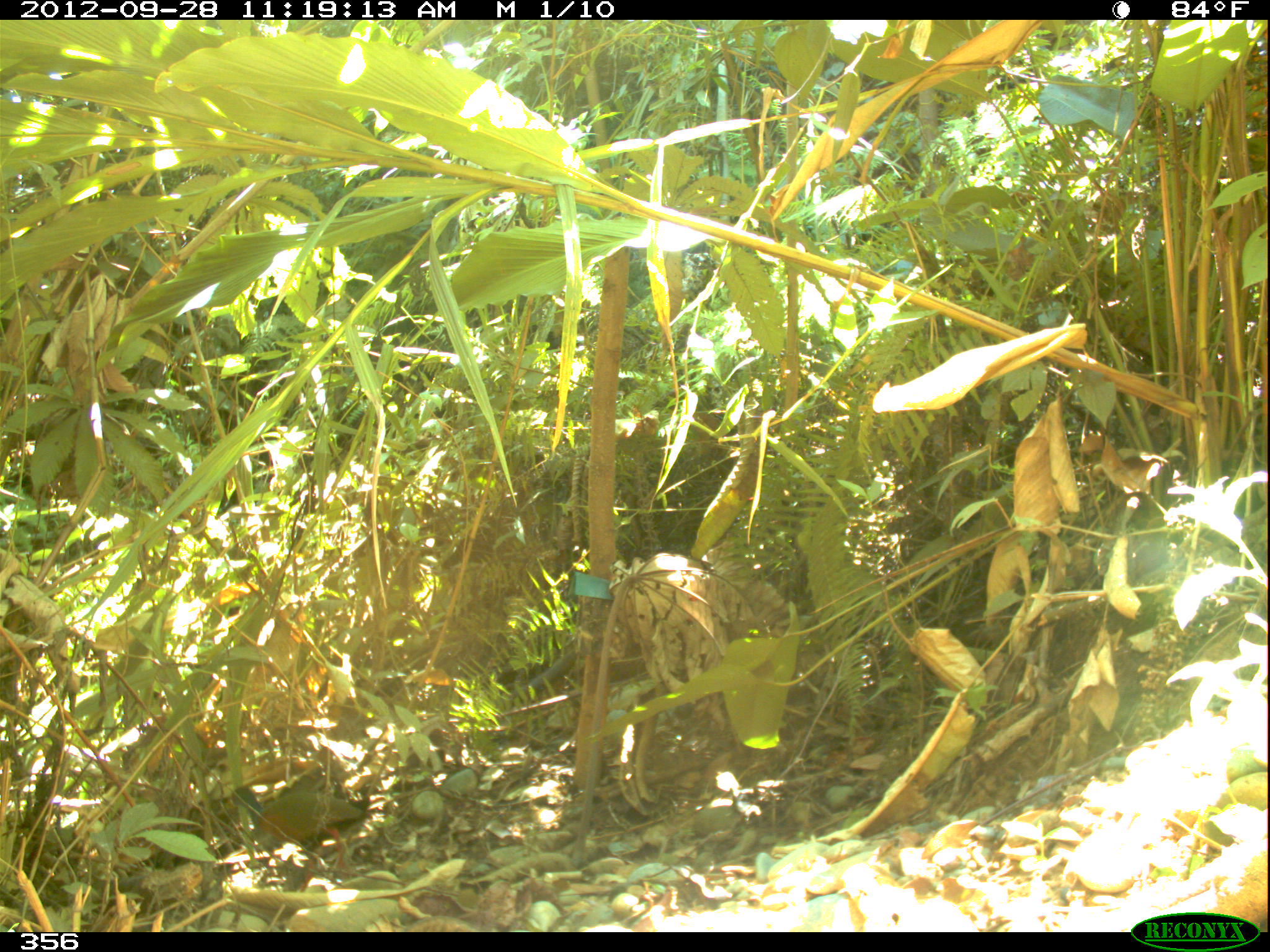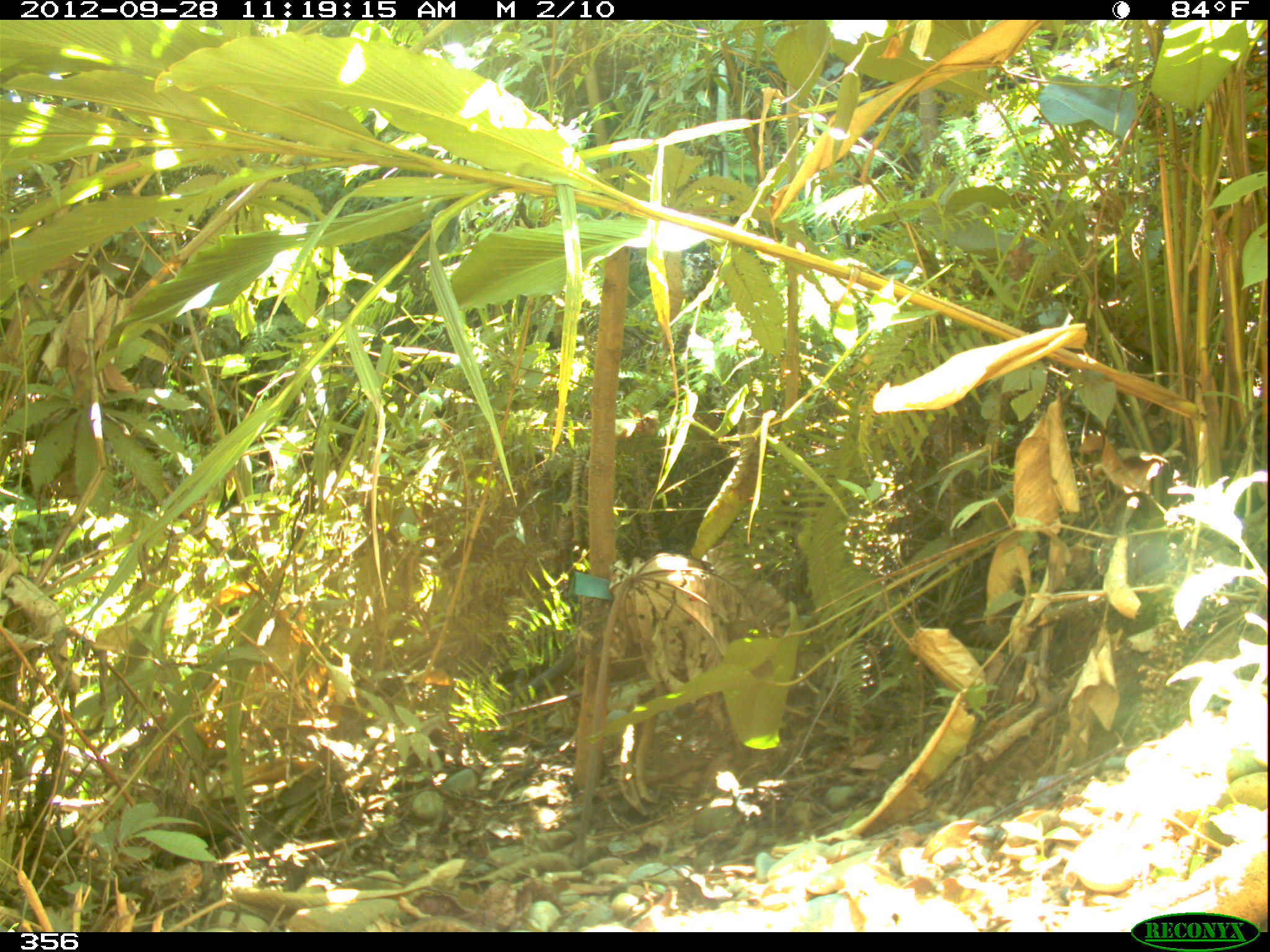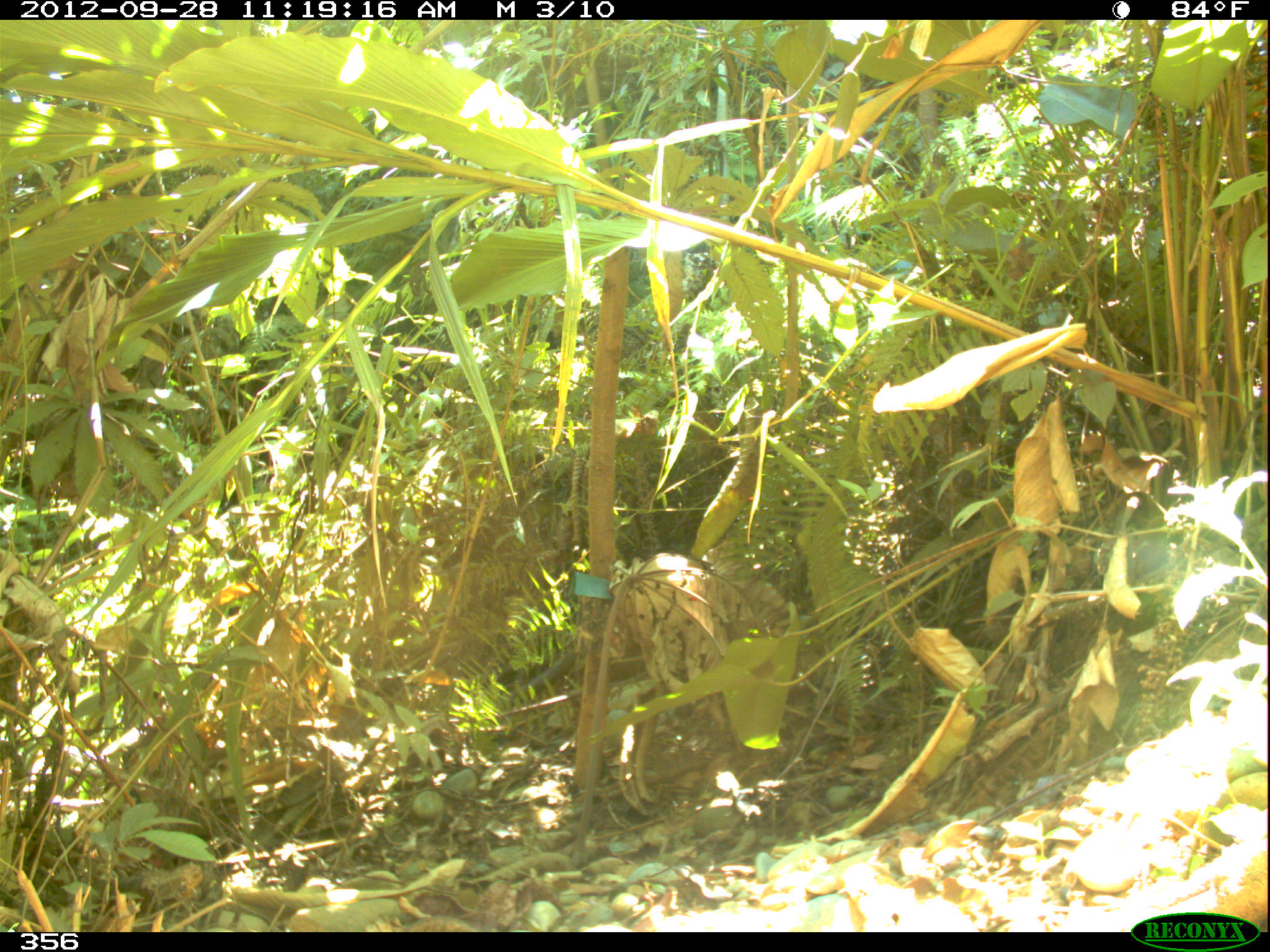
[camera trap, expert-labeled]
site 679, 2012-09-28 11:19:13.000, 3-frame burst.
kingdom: Animalia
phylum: Chordata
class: Aves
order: Galliformes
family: Phasianidae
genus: Alectoris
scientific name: Alectoris rufa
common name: red-legged partridge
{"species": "Alectoris rufa (red-legged partridge)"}